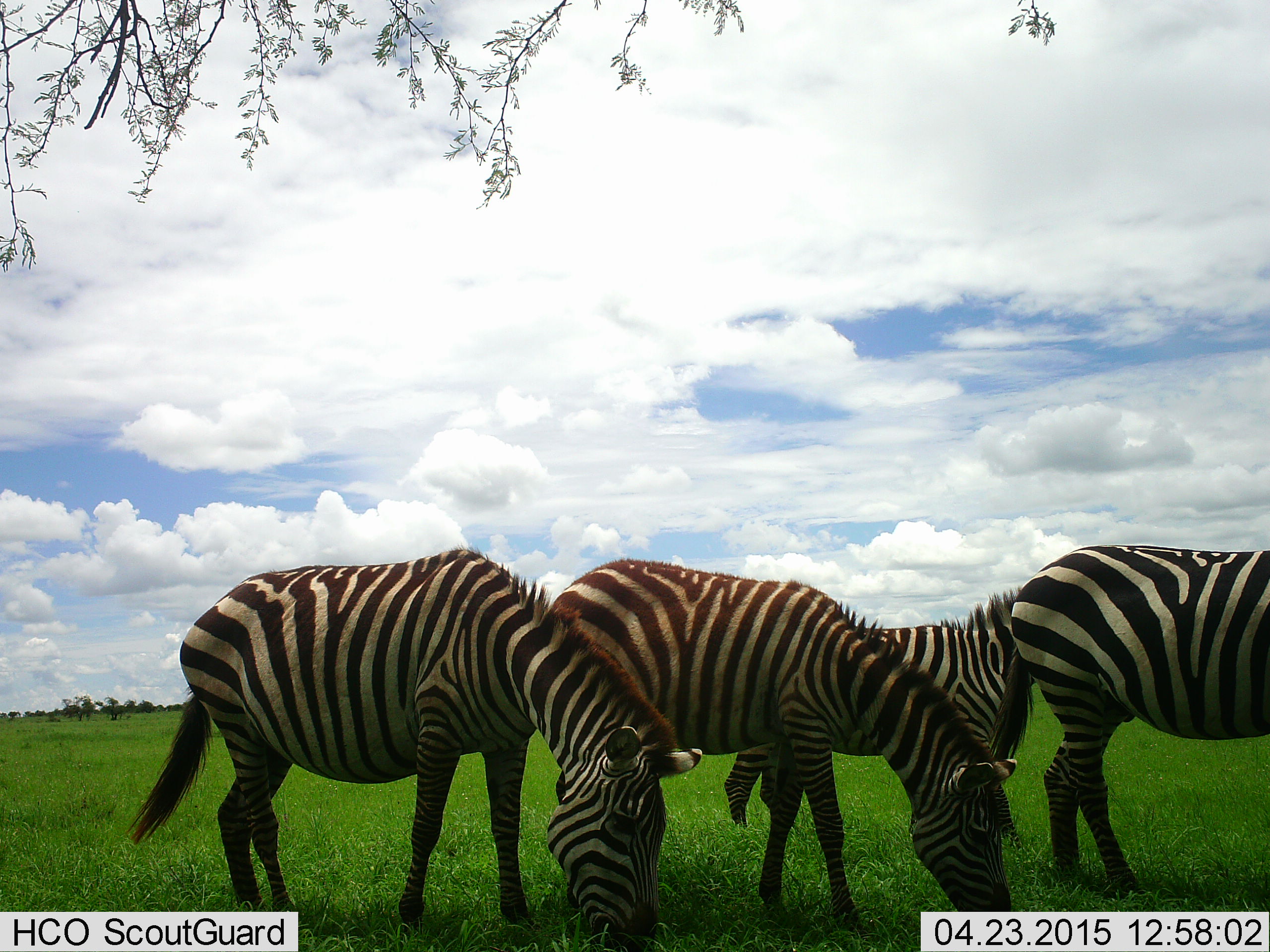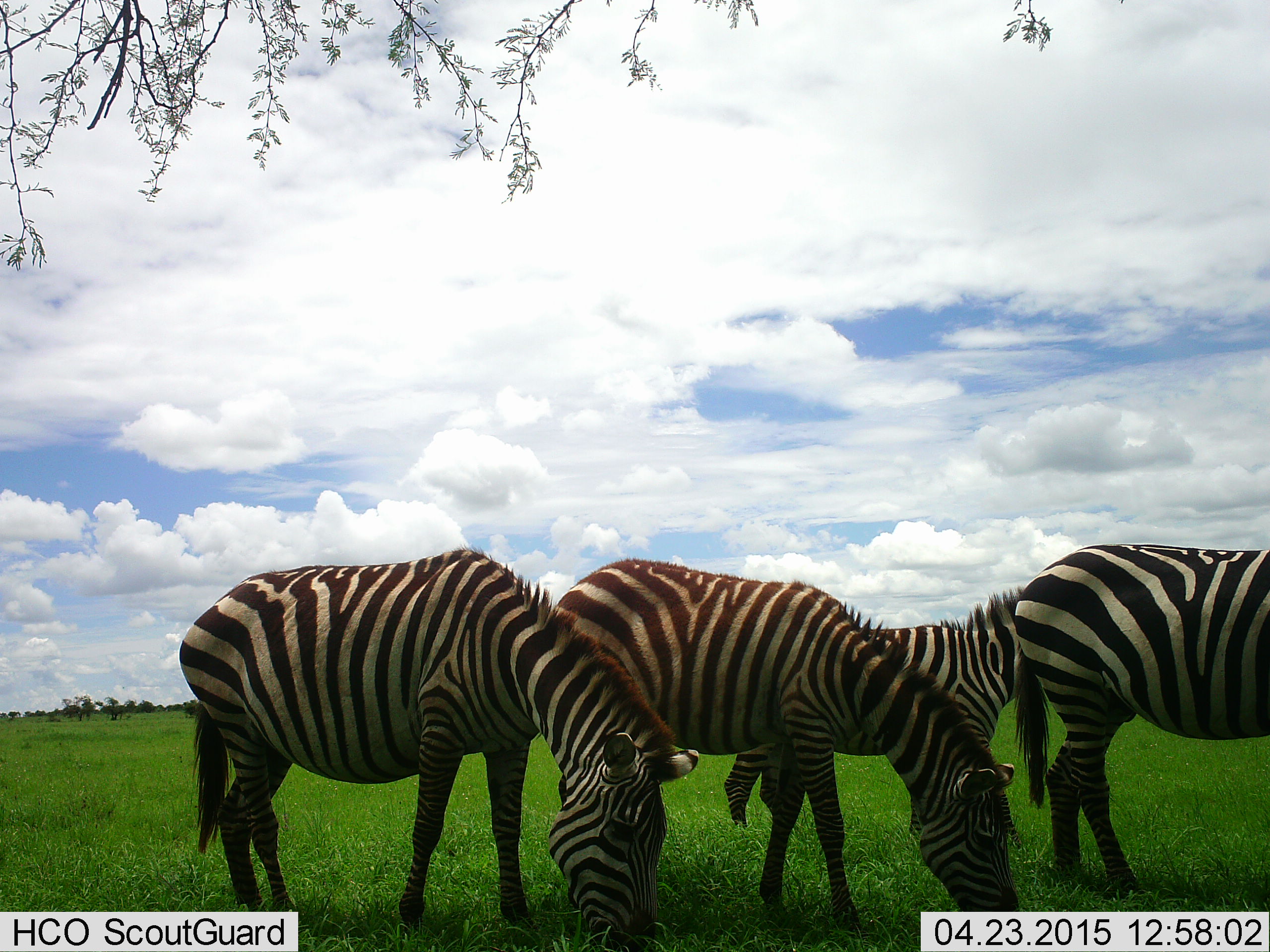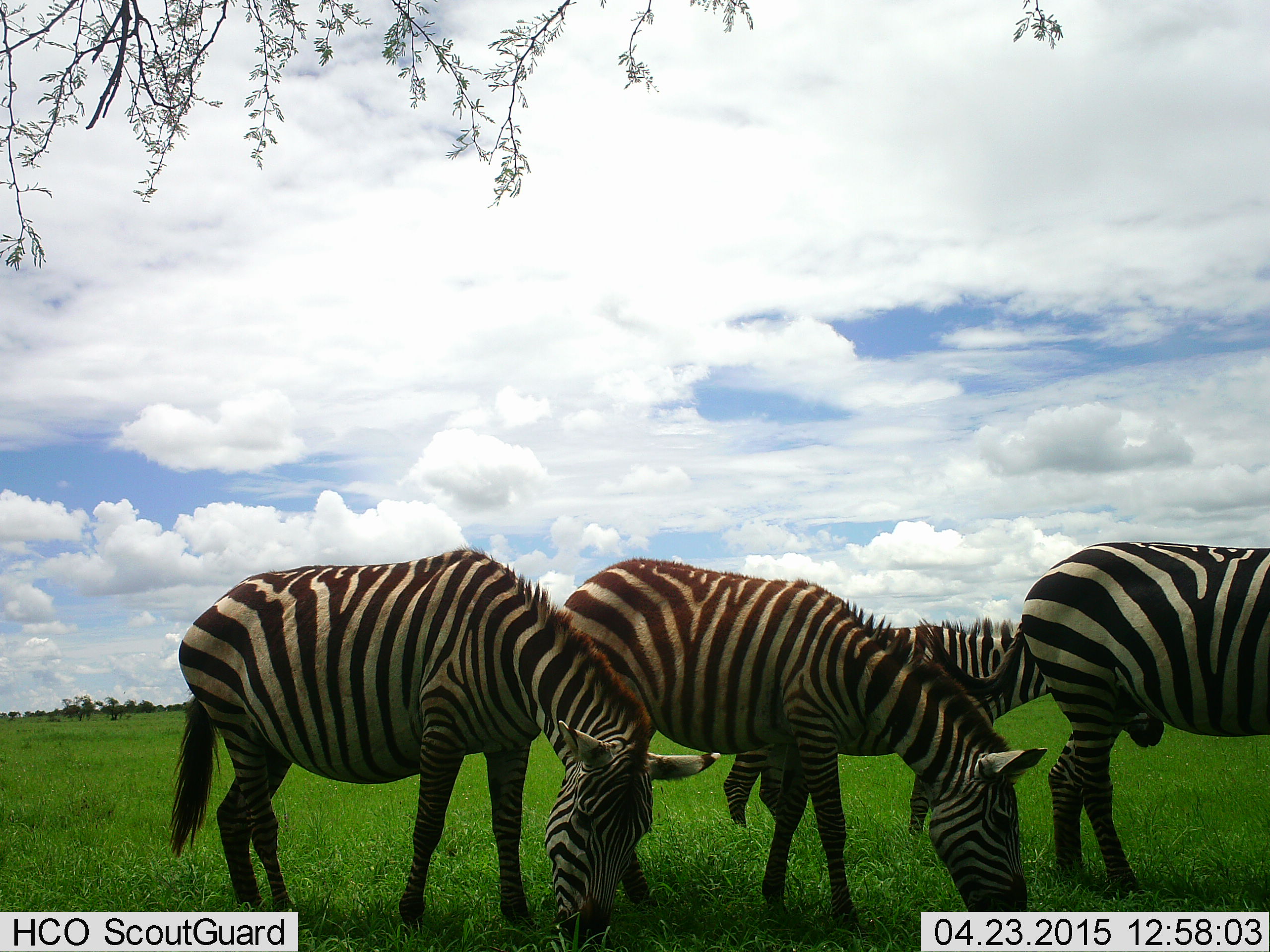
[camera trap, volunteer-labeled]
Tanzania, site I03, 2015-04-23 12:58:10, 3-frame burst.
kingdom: Animalia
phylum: Chordata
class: Mammalia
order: Perissodactyla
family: Equidae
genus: Equus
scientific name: Equus quagga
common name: plains zebra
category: zebra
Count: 4.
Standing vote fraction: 60%.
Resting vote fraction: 0%.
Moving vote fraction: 0%.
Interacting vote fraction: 0%.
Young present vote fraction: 0%.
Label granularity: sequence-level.